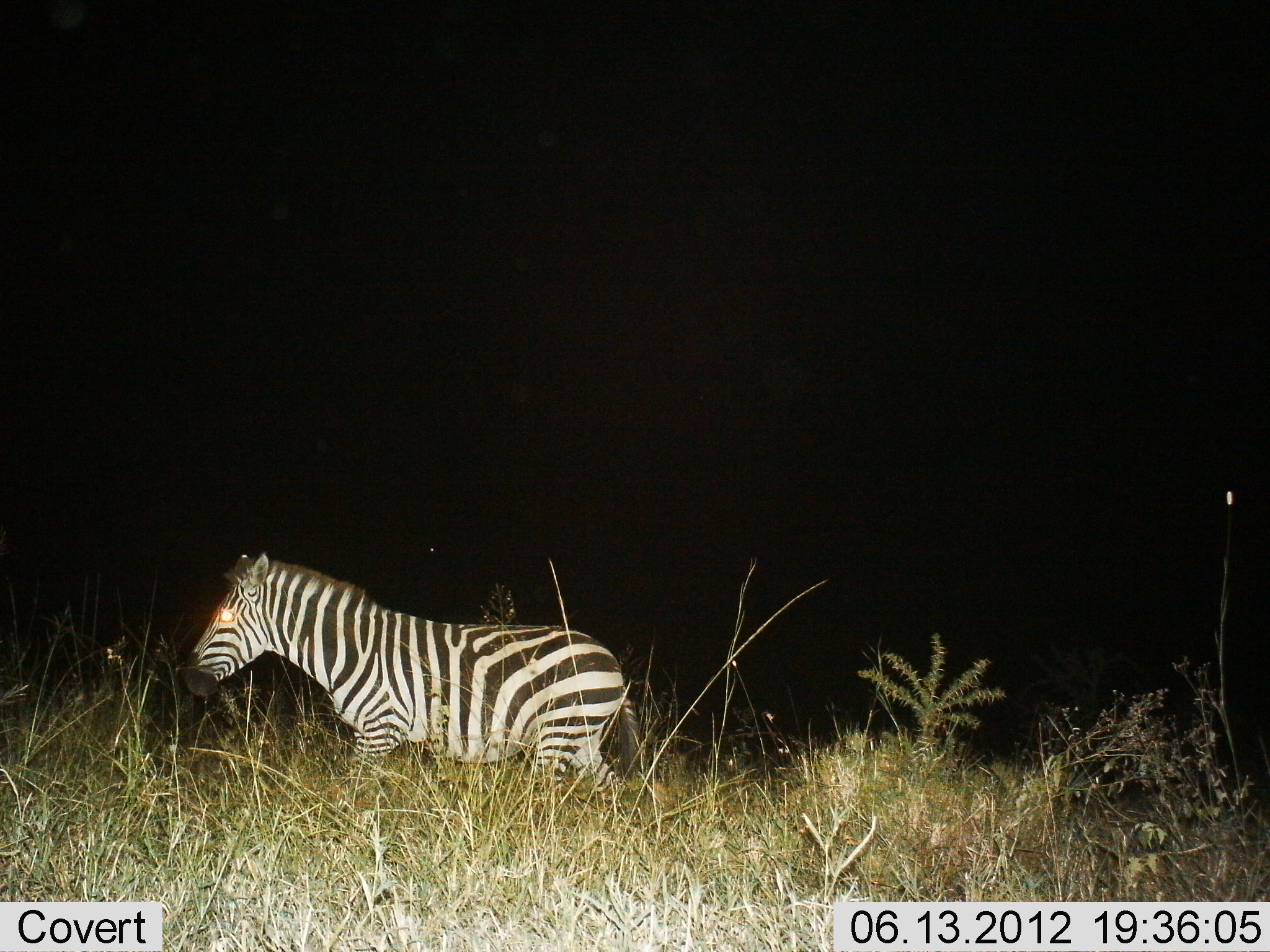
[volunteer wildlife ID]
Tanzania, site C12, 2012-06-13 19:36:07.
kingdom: Animalia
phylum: Chordata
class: Mammalia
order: Perissodactyla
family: Equidae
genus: Equus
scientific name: Equus quagga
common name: plains zebra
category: zebra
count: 1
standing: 40%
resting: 0%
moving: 80%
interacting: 0%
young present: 0%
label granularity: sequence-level